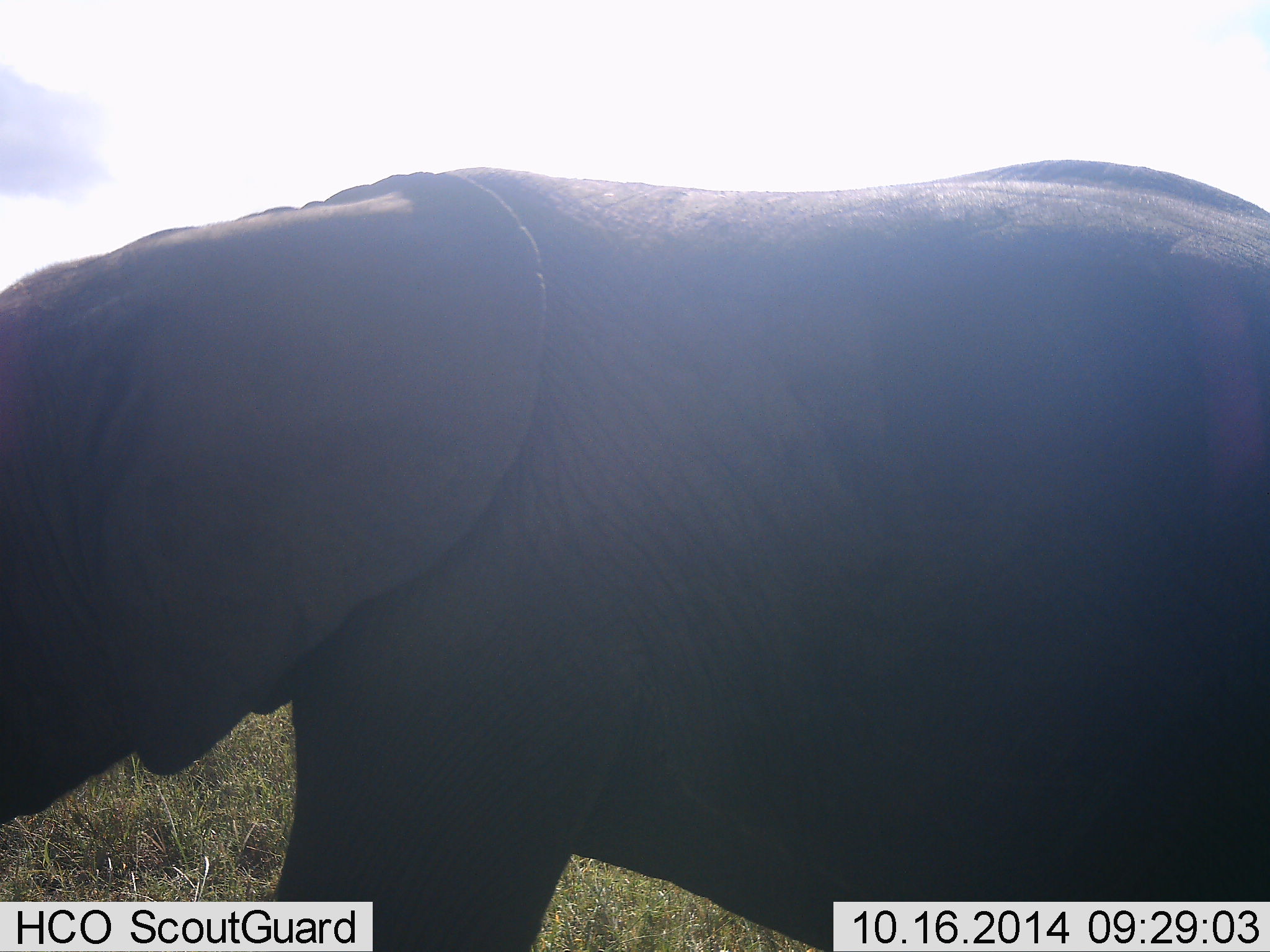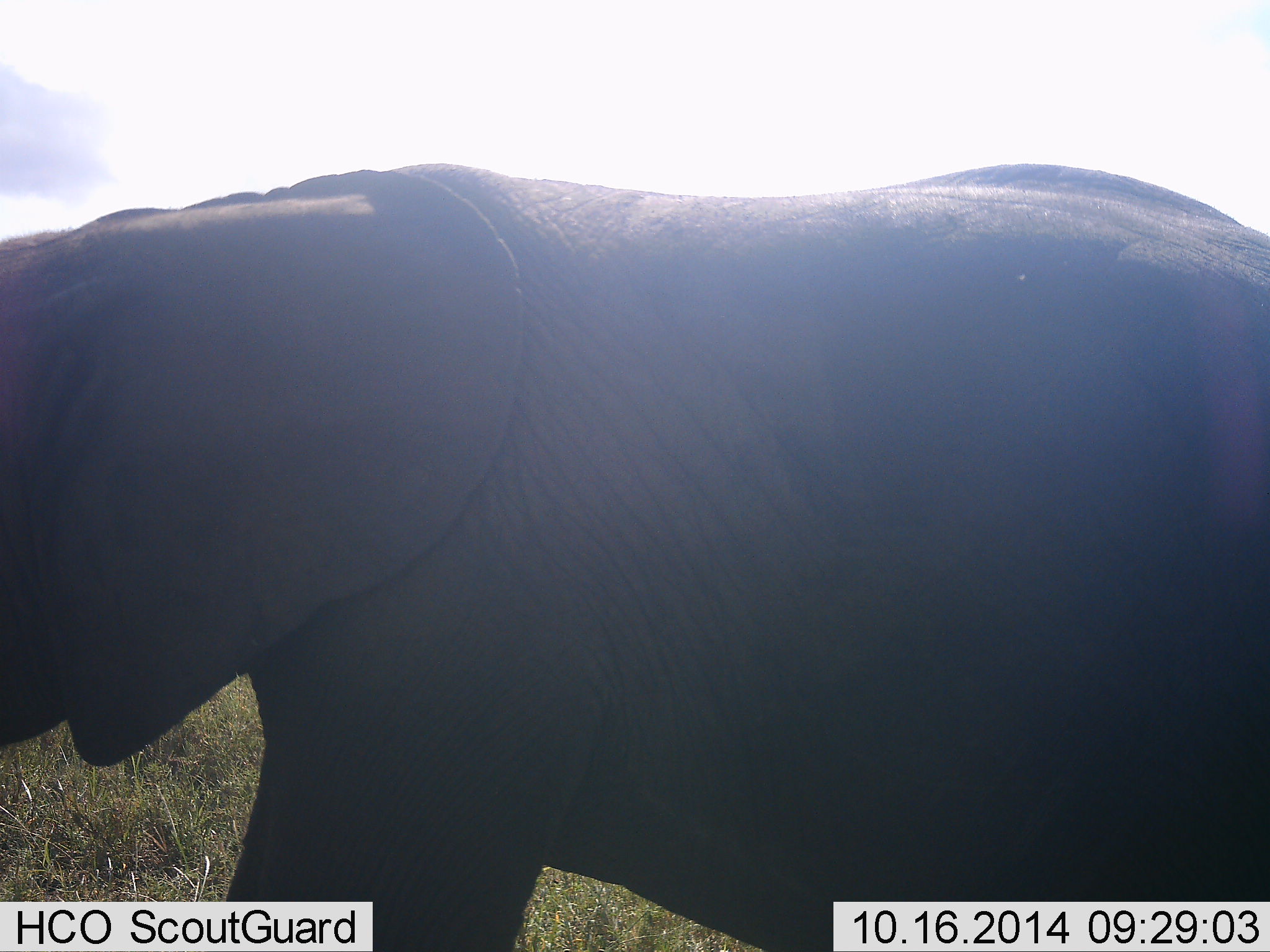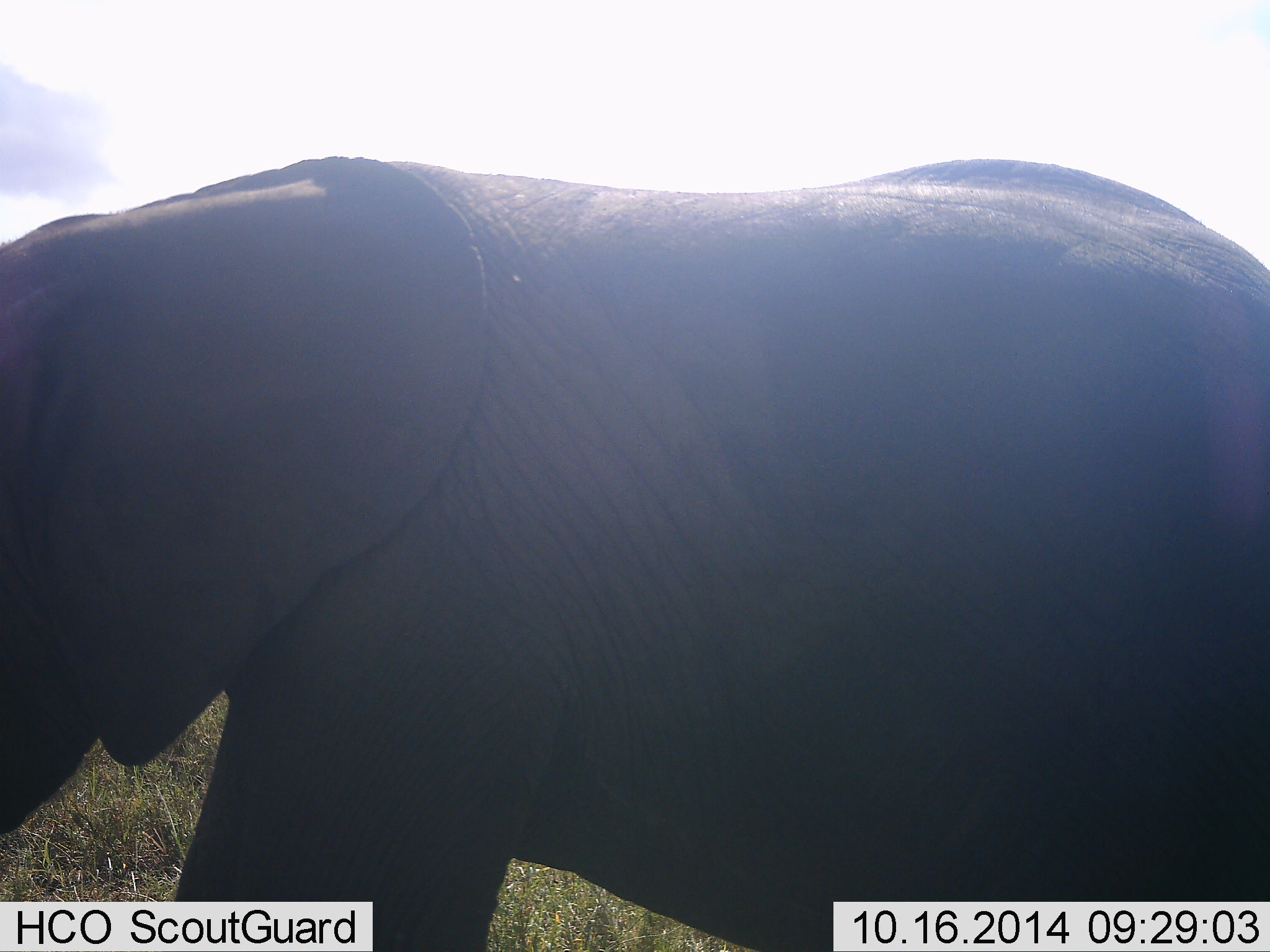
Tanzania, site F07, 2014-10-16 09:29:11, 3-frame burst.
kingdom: Animalia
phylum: Chordata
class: Mammalia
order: Proboscidea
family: Elephantidae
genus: Loxodonta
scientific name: Loxodonta africana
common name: african bush elephant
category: elephant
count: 1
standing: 70%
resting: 0%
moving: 40%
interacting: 0%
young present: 0%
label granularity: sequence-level